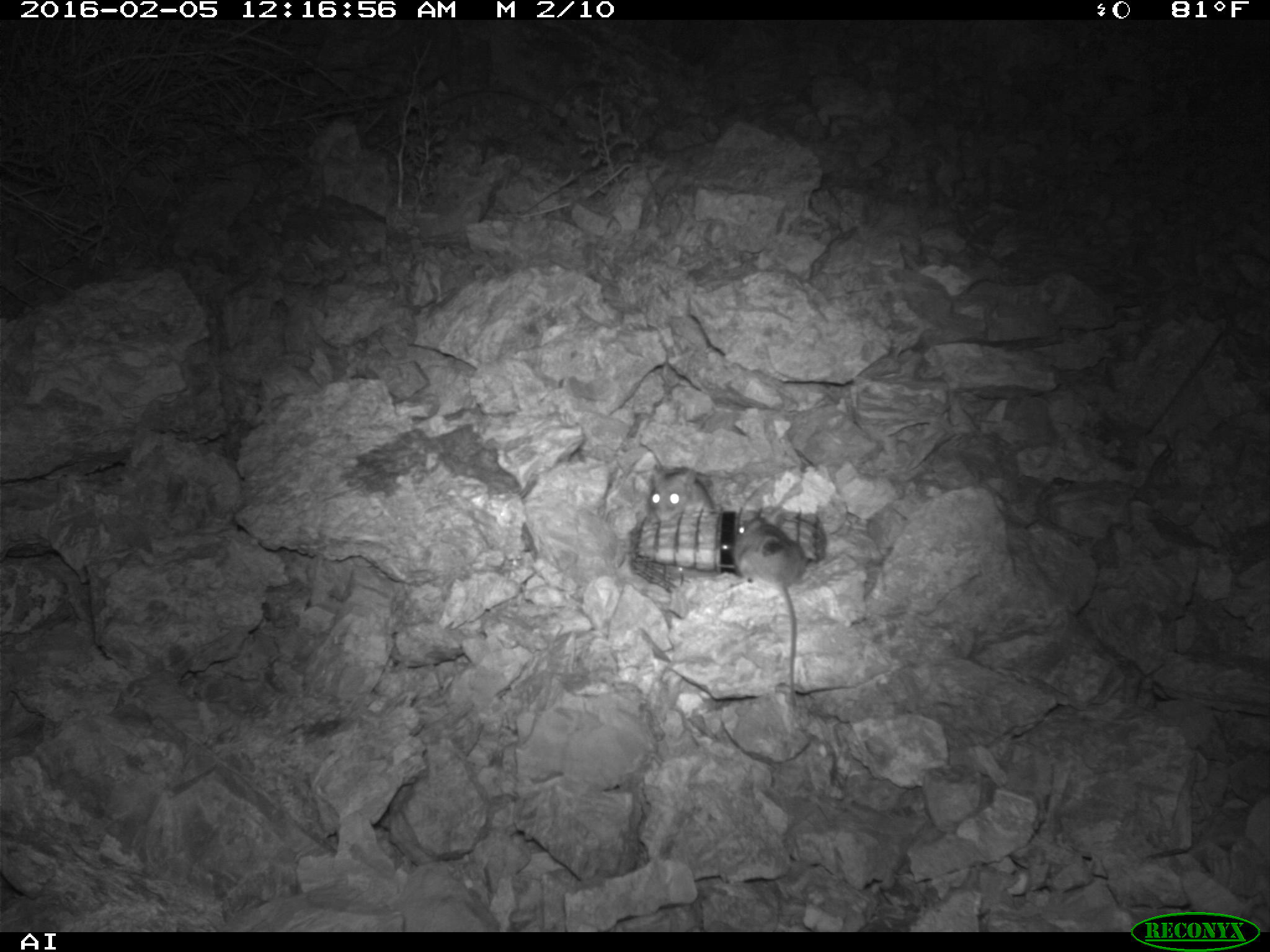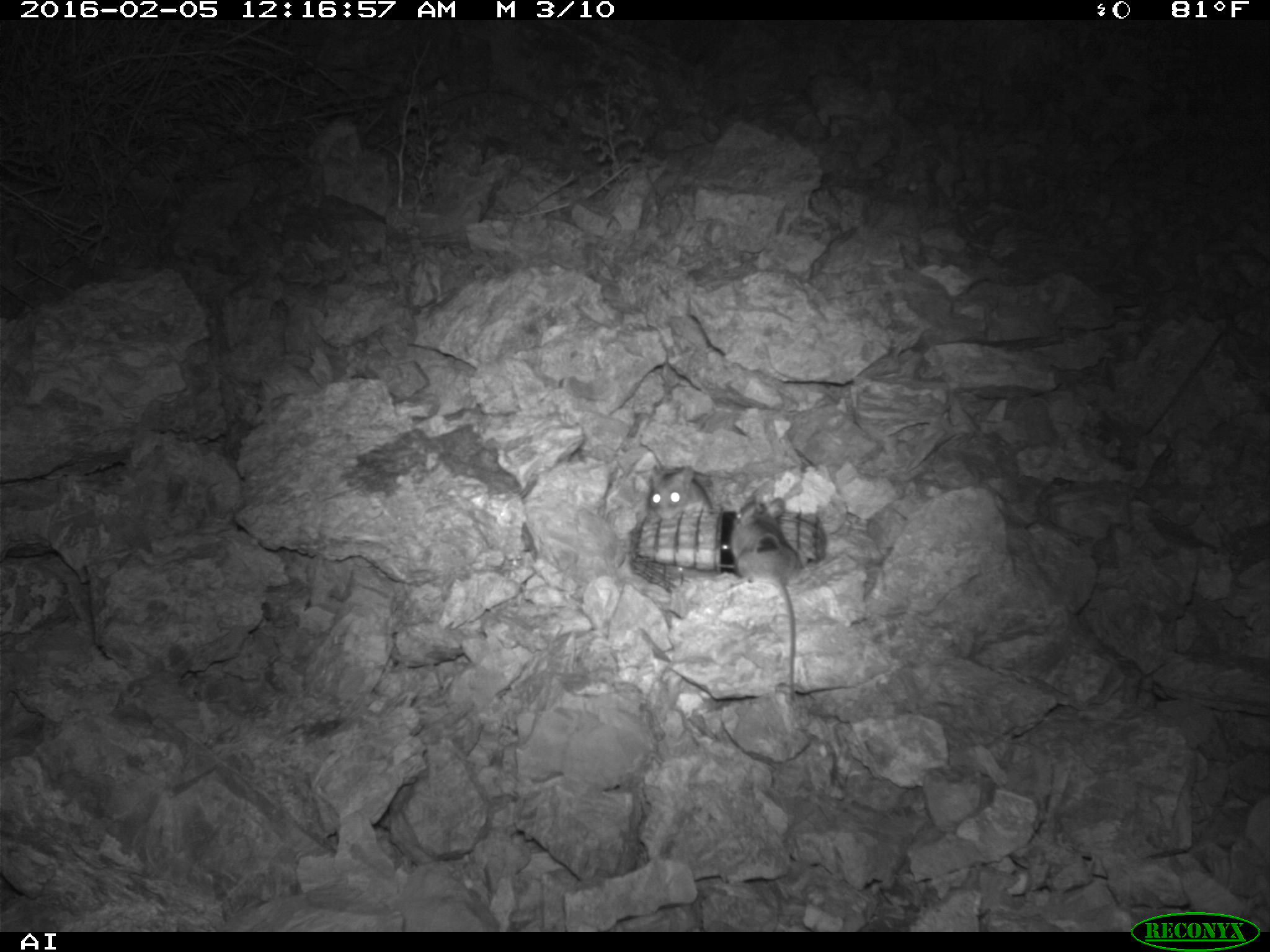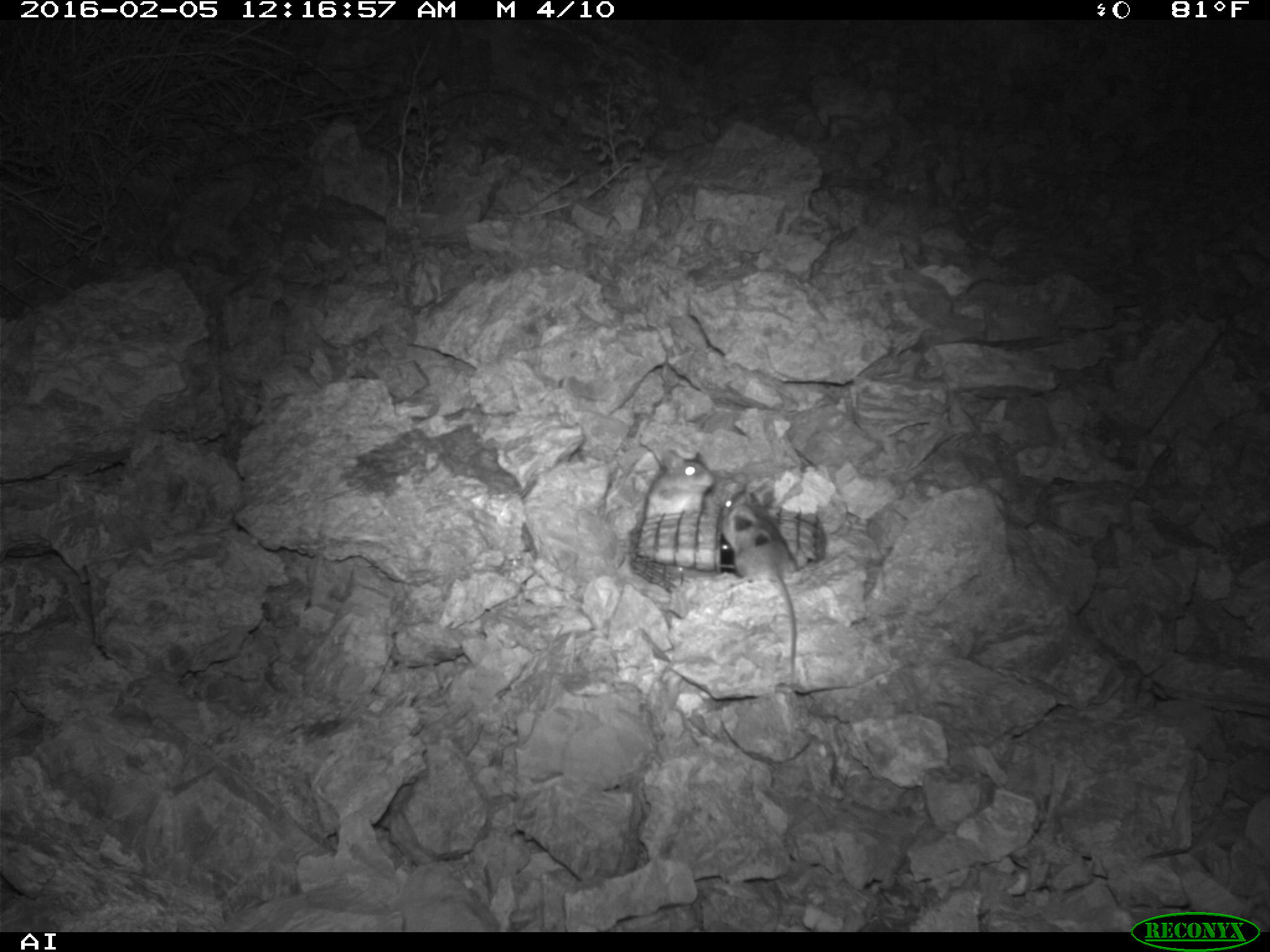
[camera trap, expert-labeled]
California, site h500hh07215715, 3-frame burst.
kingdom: Animalia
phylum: Chordata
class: Mammalia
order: Rodentia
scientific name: Rodentia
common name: rodent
Rodent (Rodentia).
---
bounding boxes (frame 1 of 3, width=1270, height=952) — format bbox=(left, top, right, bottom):
rodent: bbox=(734, 506, 807, 703); bbox=(646, 464, 714, 521)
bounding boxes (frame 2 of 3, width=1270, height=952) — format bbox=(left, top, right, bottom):
rodent: bbox=(730, 497, 801, 701); bbox=(647, 464, 711, 519)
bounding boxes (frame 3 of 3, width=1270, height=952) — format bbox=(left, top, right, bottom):
rodent: bbox=(719, 490, 798, 676); bbox=(645, 448, 715, 518)